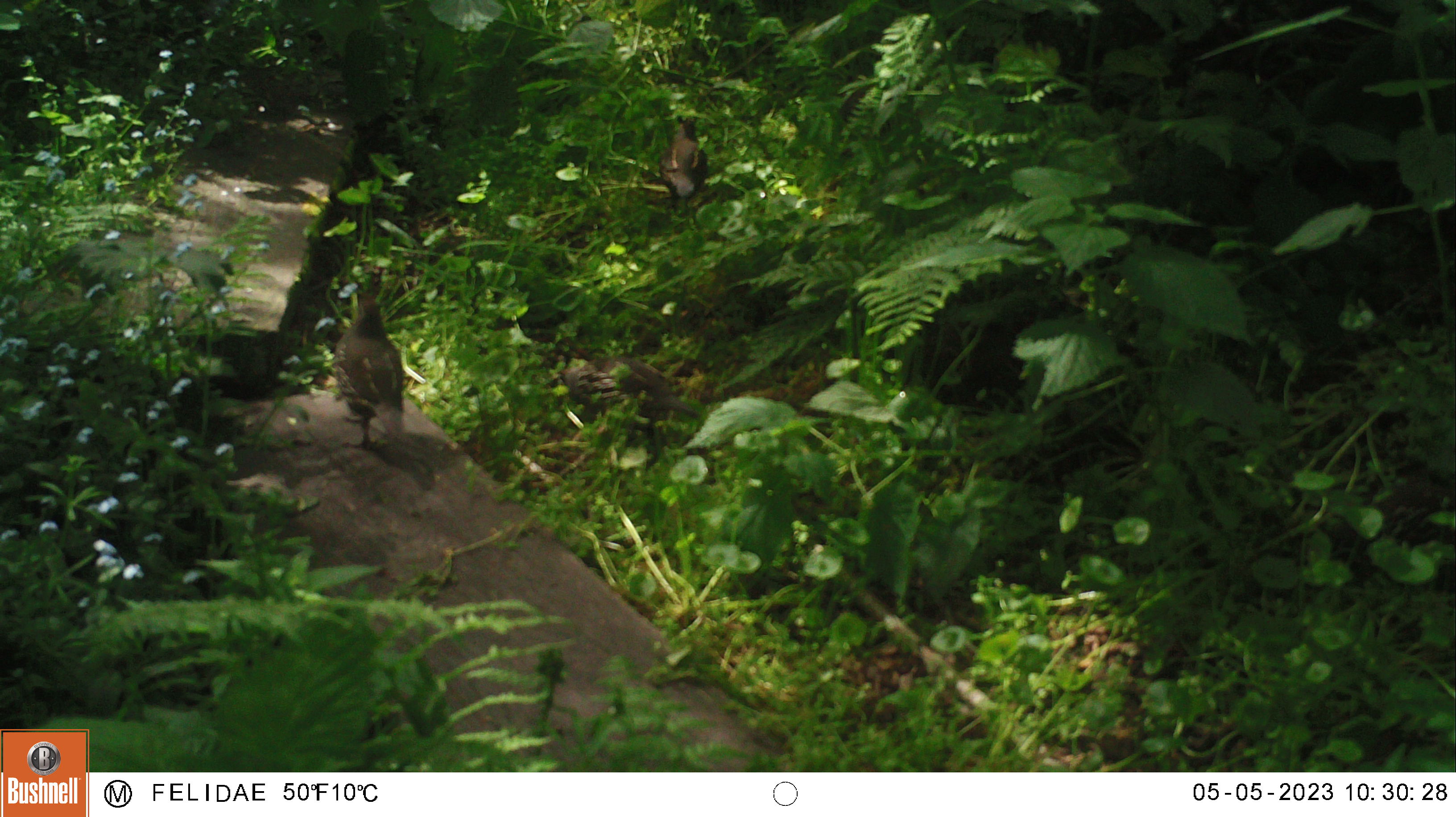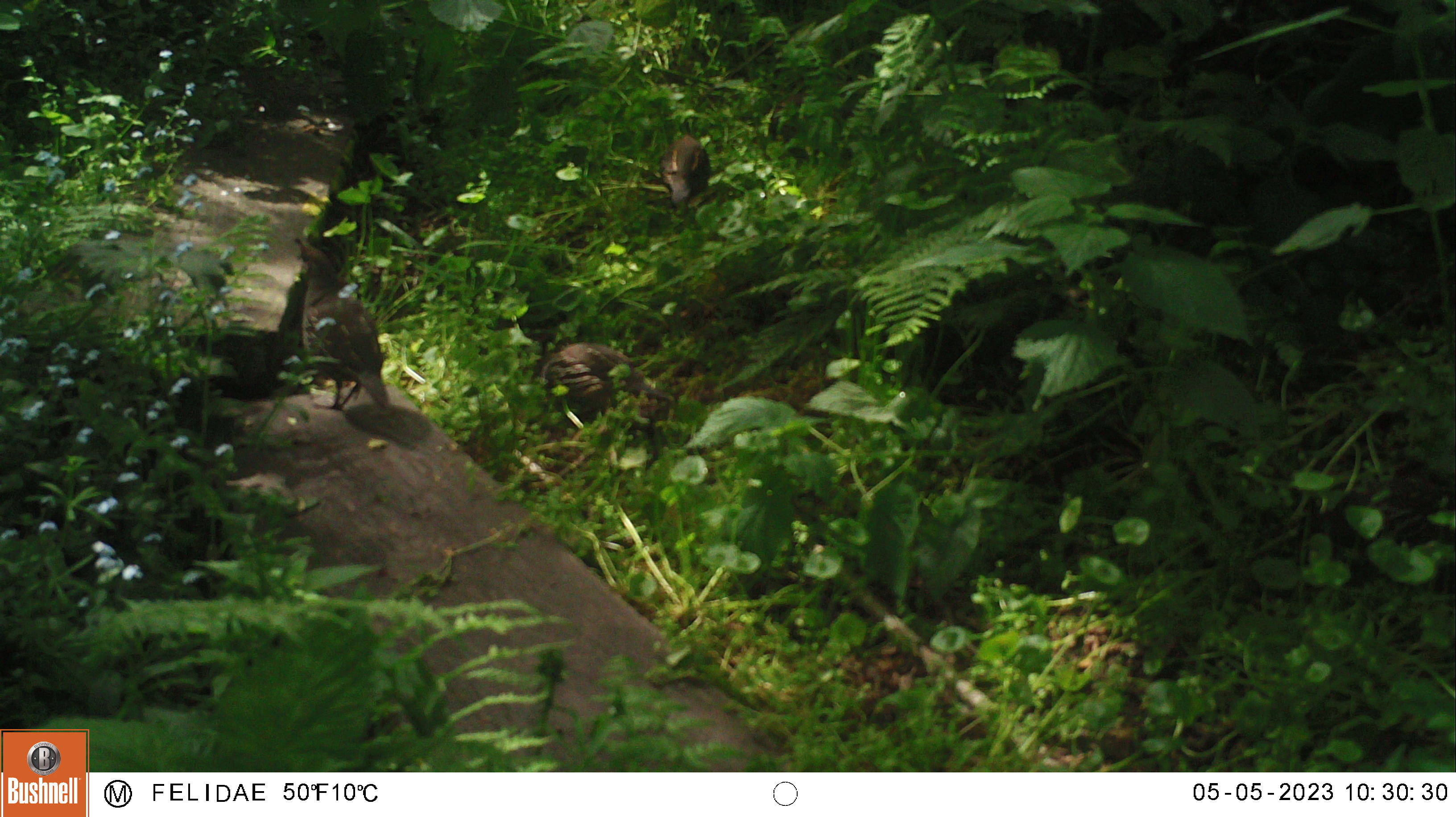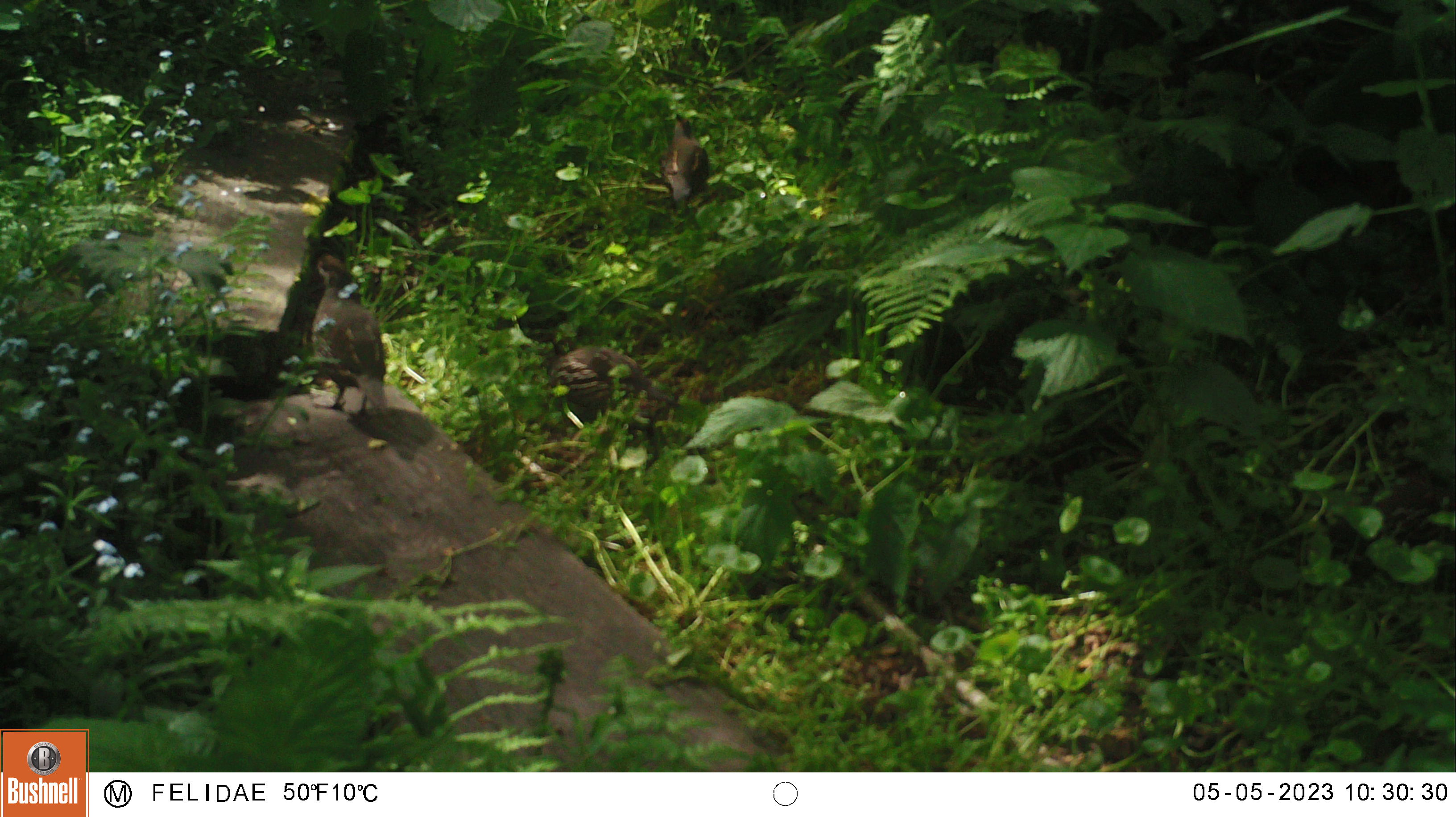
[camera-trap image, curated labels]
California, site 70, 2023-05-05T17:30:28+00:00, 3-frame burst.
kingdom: Animalia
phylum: Chordata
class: Aves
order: Galliformes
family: Odontophoridae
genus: Callipepla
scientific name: Callipepla californica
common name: california quail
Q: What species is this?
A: California quail (Callipepla californica).